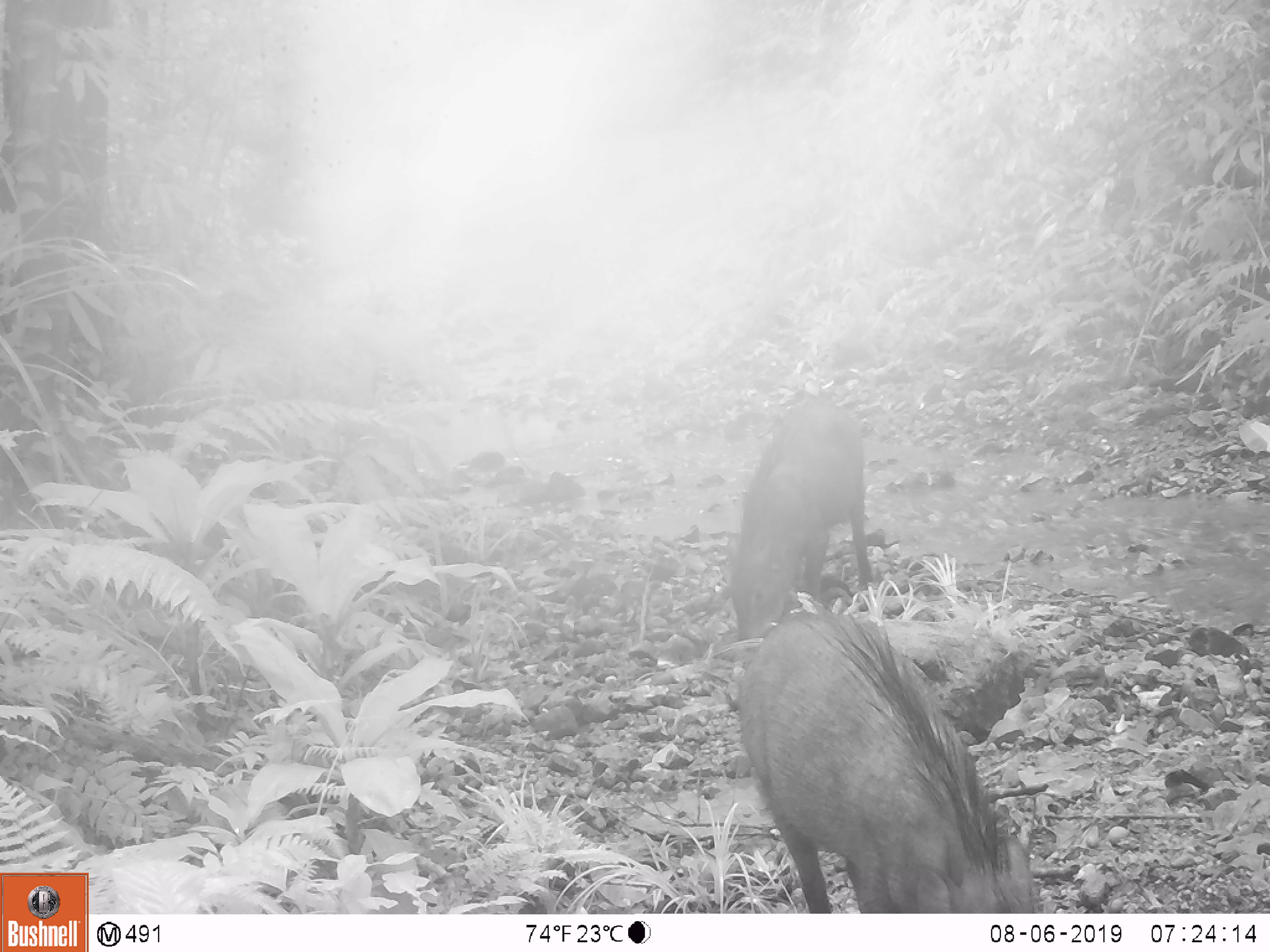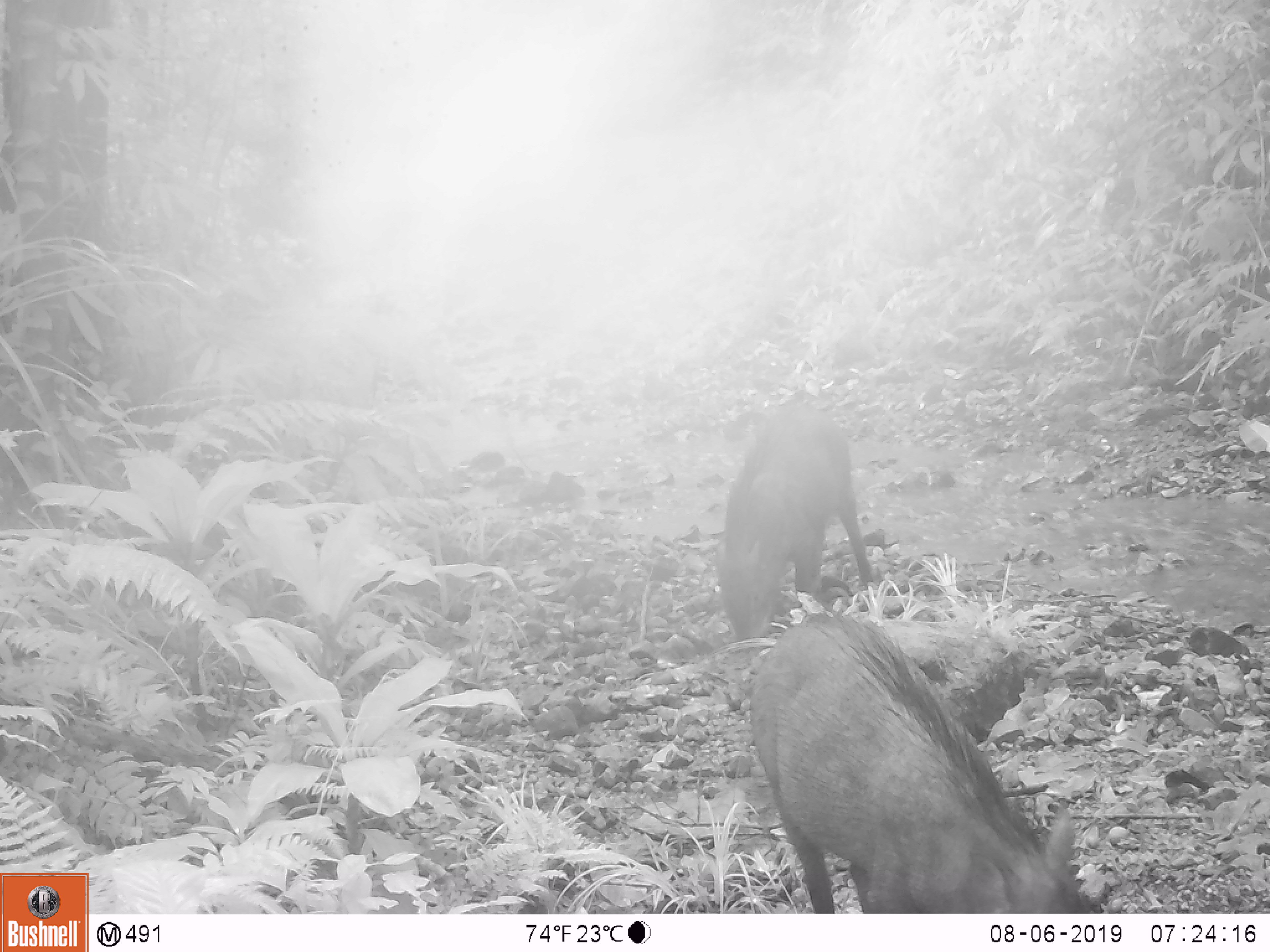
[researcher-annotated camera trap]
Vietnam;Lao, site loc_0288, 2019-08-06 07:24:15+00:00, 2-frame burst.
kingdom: Animalia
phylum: Chordata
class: Mammalia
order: Artiodactyla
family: Suidae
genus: Sus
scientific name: Sus scrofa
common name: eurasian wild pig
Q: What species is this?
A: Eurasian wild pig (Sus scrofa).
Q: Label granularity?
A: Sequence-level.